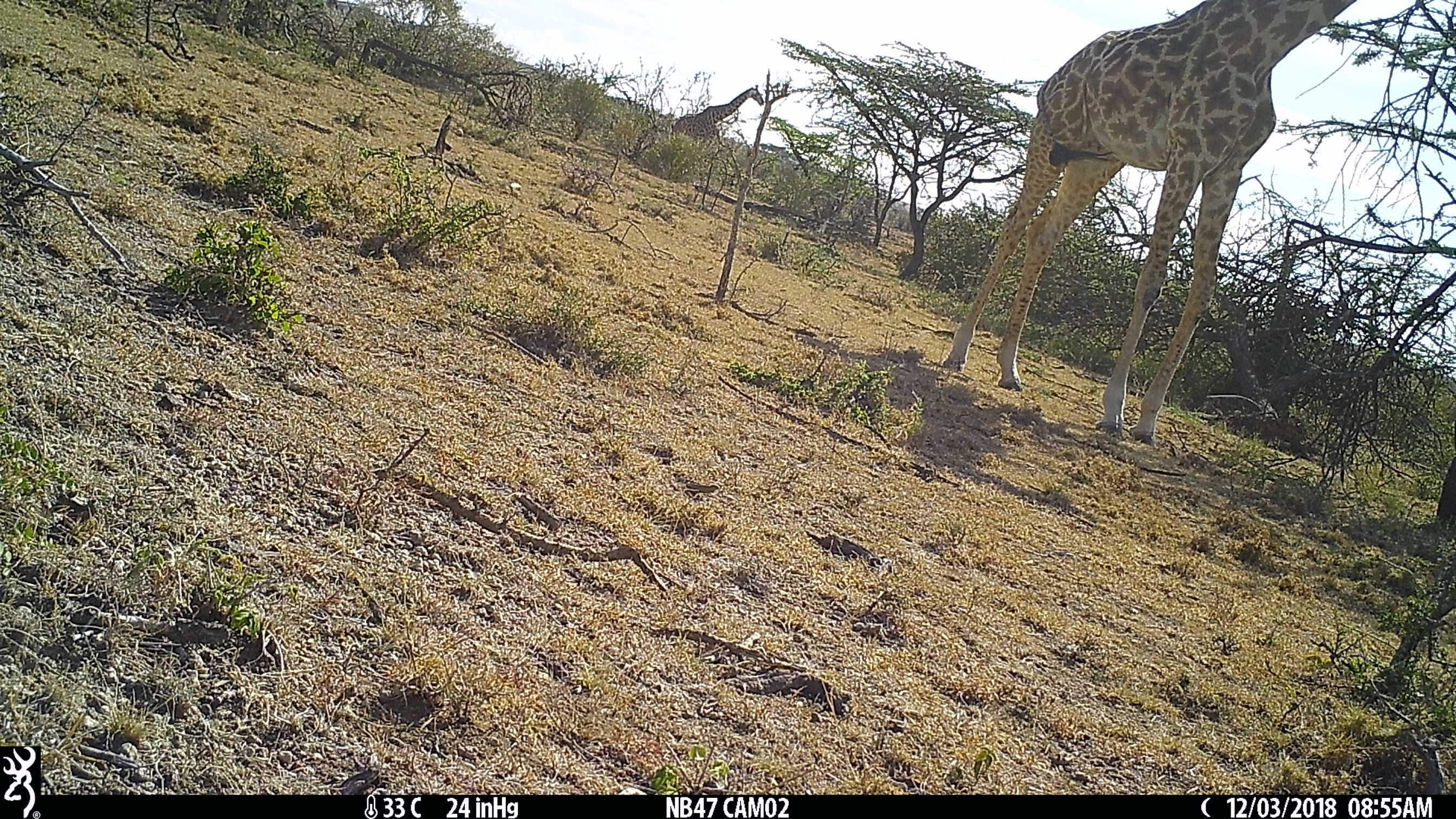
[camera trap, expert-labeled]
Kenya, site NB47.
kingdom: Animalia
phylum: Chordata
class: Mammalia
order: Artiodactyla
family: Giraffidae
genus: Giraffa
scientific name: Giraffa camelopardalis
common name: northern giraffe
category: giraffe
Giraffe (northern giraffe) (Giraffa camelopardalis).